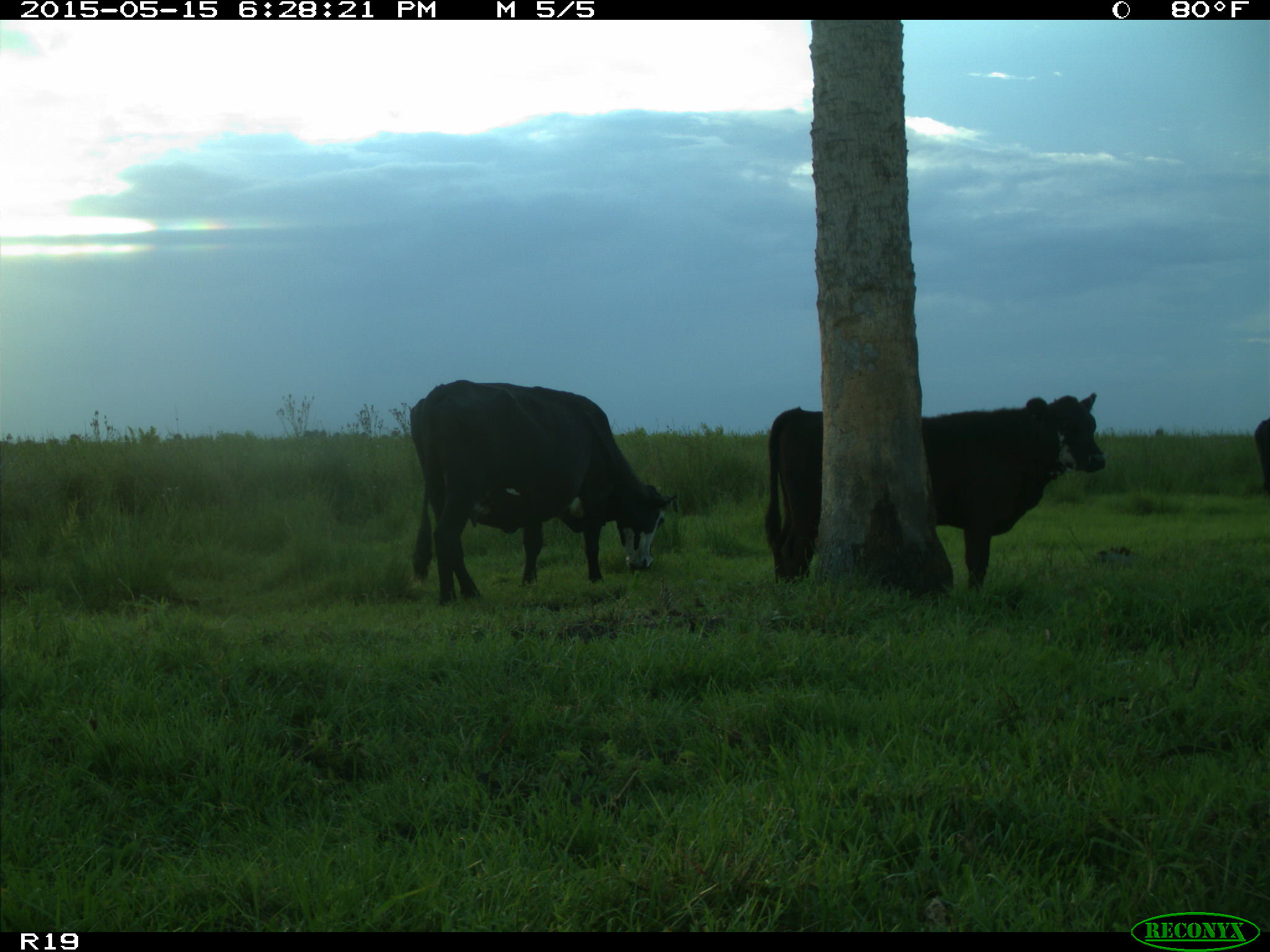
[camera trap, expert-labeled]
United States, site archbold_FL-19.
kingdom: Animalia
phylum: Chordata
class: Mammalia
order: Artiodactyla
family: Bovidae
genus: Bos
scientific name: Bos taurus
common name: domestic cow